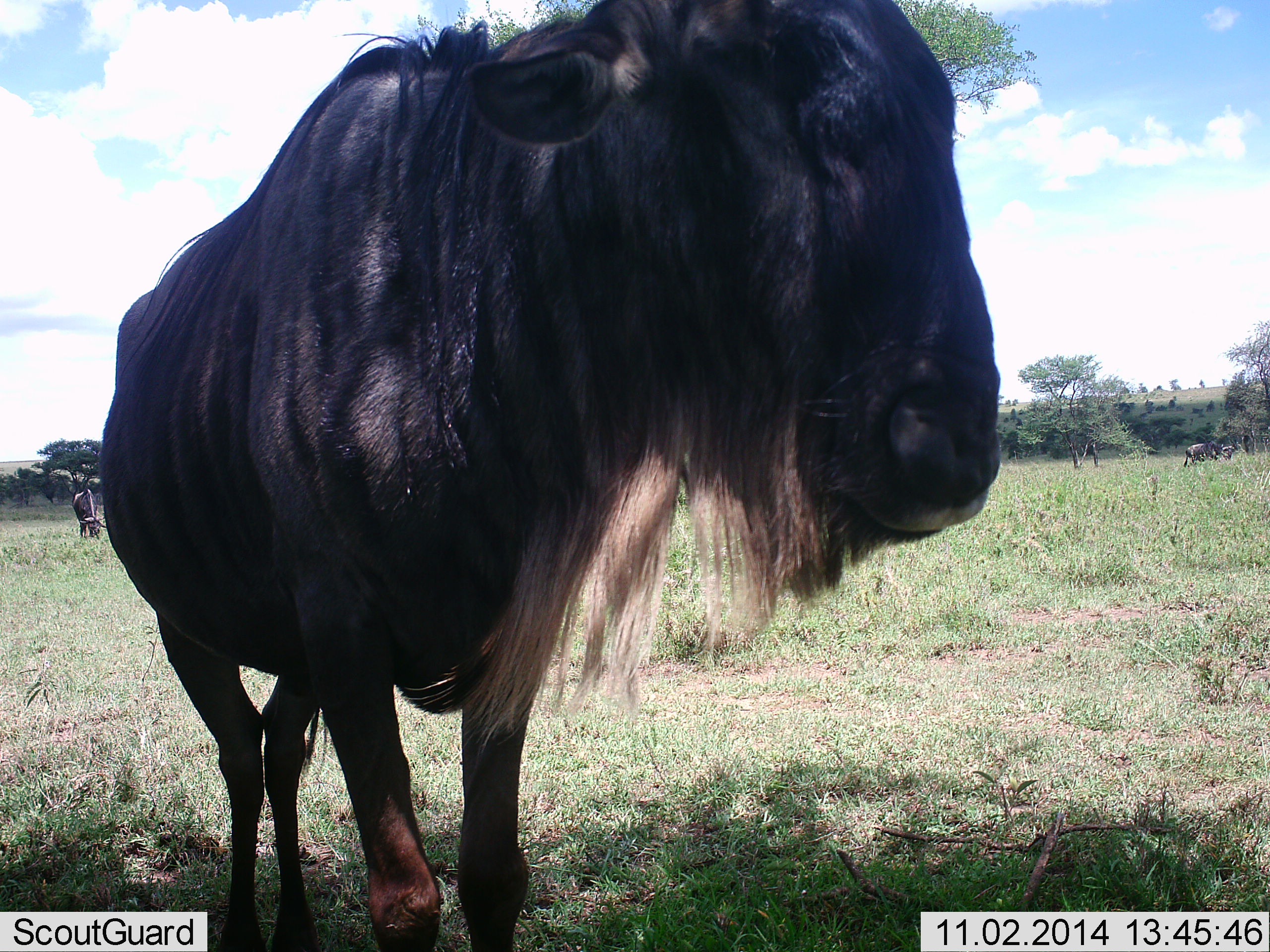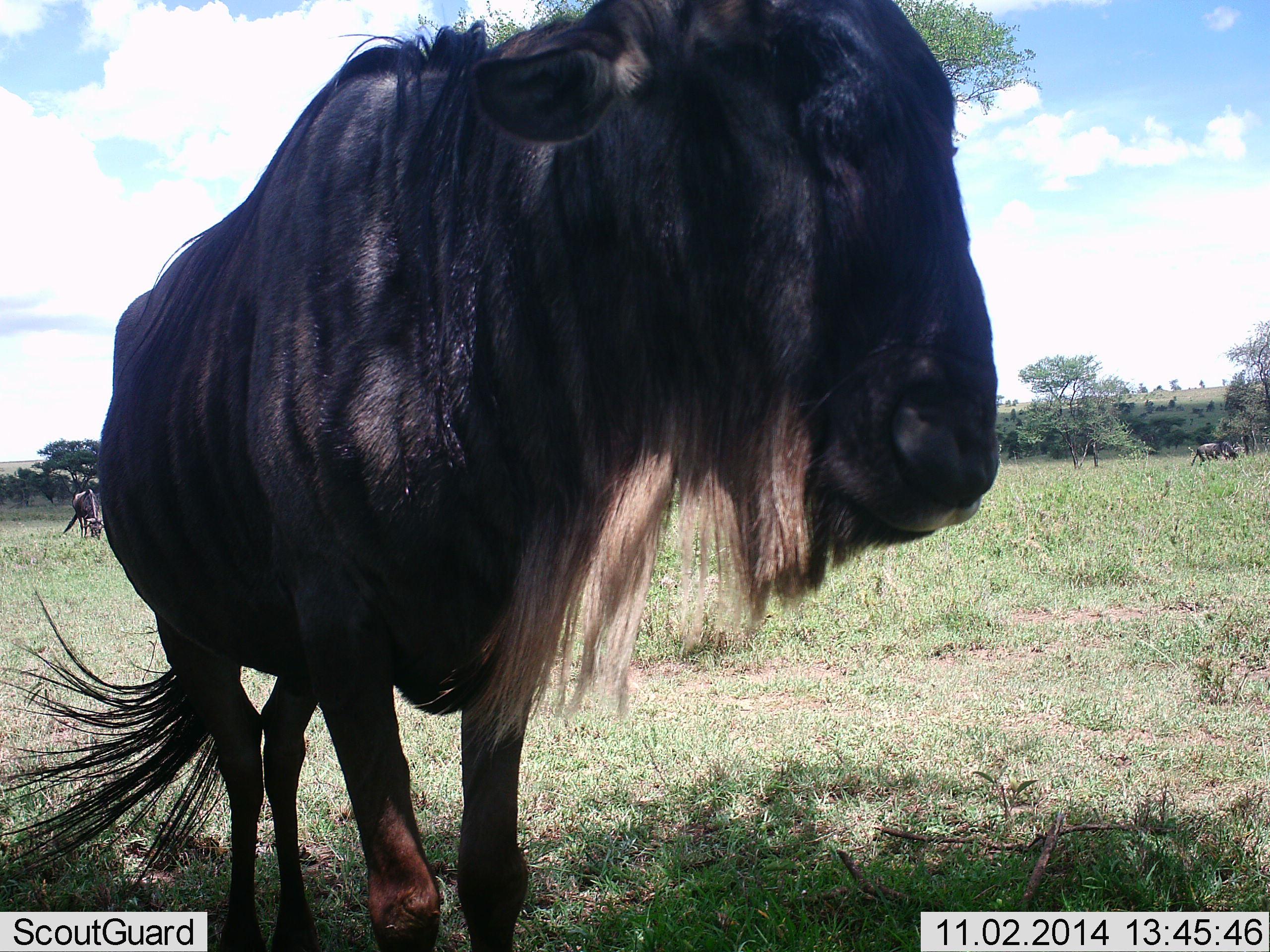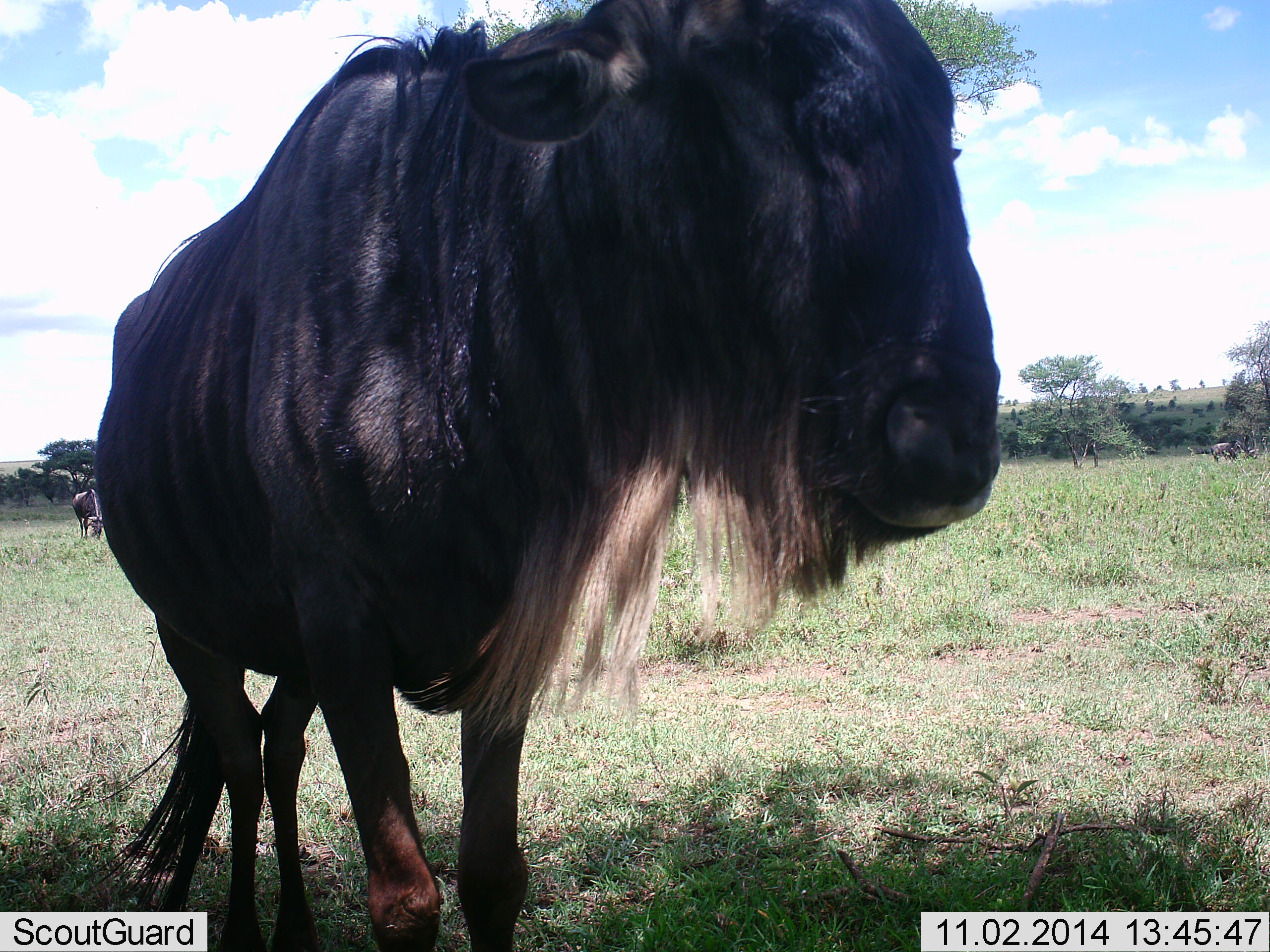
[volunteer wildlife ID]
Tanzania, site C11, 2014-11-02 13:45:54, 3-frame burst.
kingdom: Animalia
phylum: Chordata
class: Mammalia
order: Artiodactyla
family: Bovidae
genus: Connochaetes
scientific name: Connochaetes taurinus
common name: blue wildebeest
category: wildebeest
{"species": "wildebeest (blue wildebeest) (Connochaetes taurinus)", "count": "3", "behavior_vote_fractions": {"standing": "90%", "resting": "10%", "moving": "50%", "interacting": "0%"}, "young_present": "10%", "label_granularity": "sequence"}